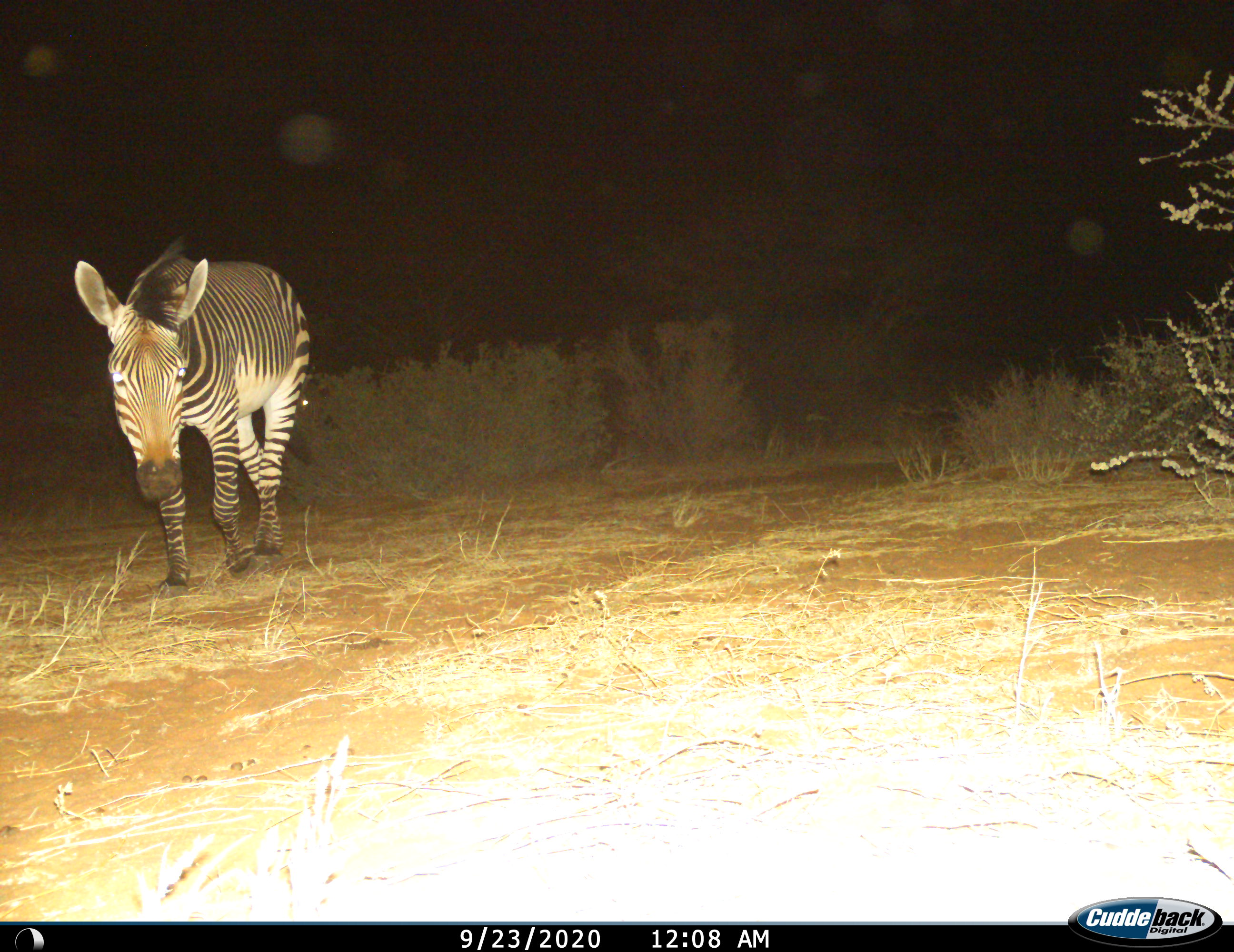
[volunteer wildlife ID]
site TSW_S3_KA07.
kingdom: Animalia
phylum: Chordata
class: Mammalia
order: Perissodactyla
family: Equidae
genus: Equus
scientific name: Equus zebra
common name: mountain zebra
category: zebramountain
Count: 1.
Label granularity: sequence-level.